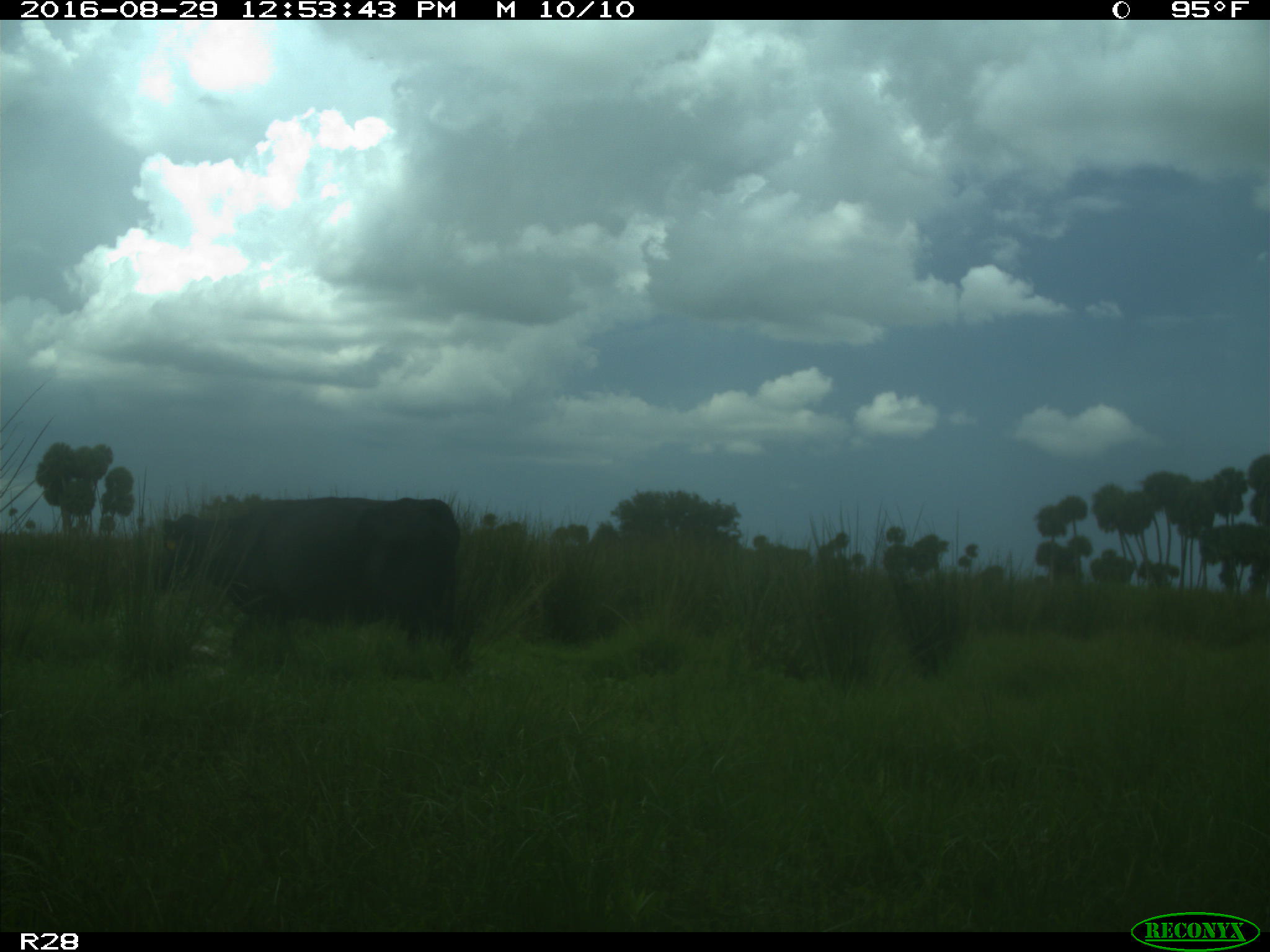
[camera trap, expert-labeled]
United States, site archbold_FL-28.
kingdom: Animalia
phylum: Chordata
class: Mammalia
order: Artiodactyla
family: Bovidae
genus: Bos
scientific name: Bos taurus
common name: domestic cow